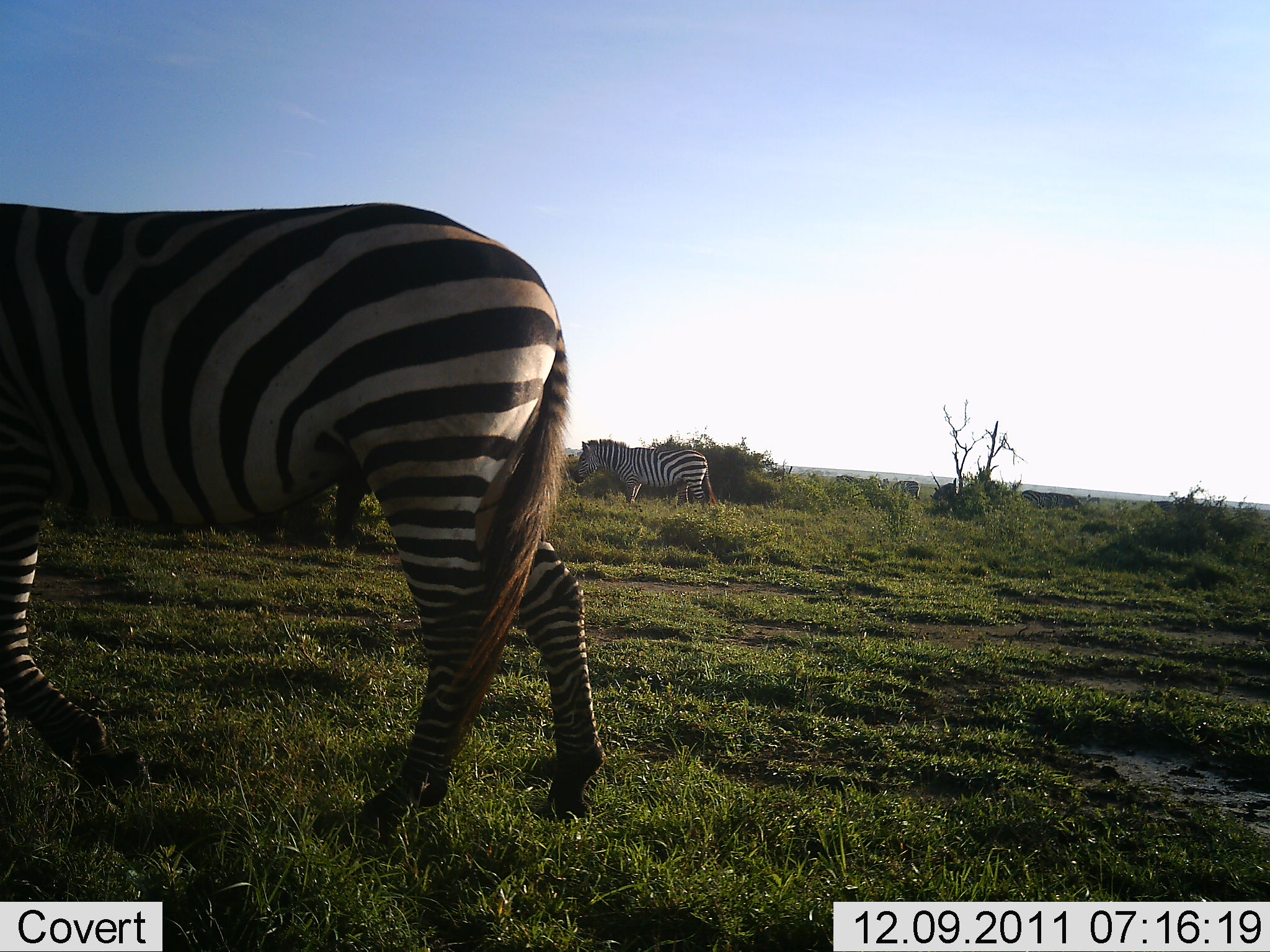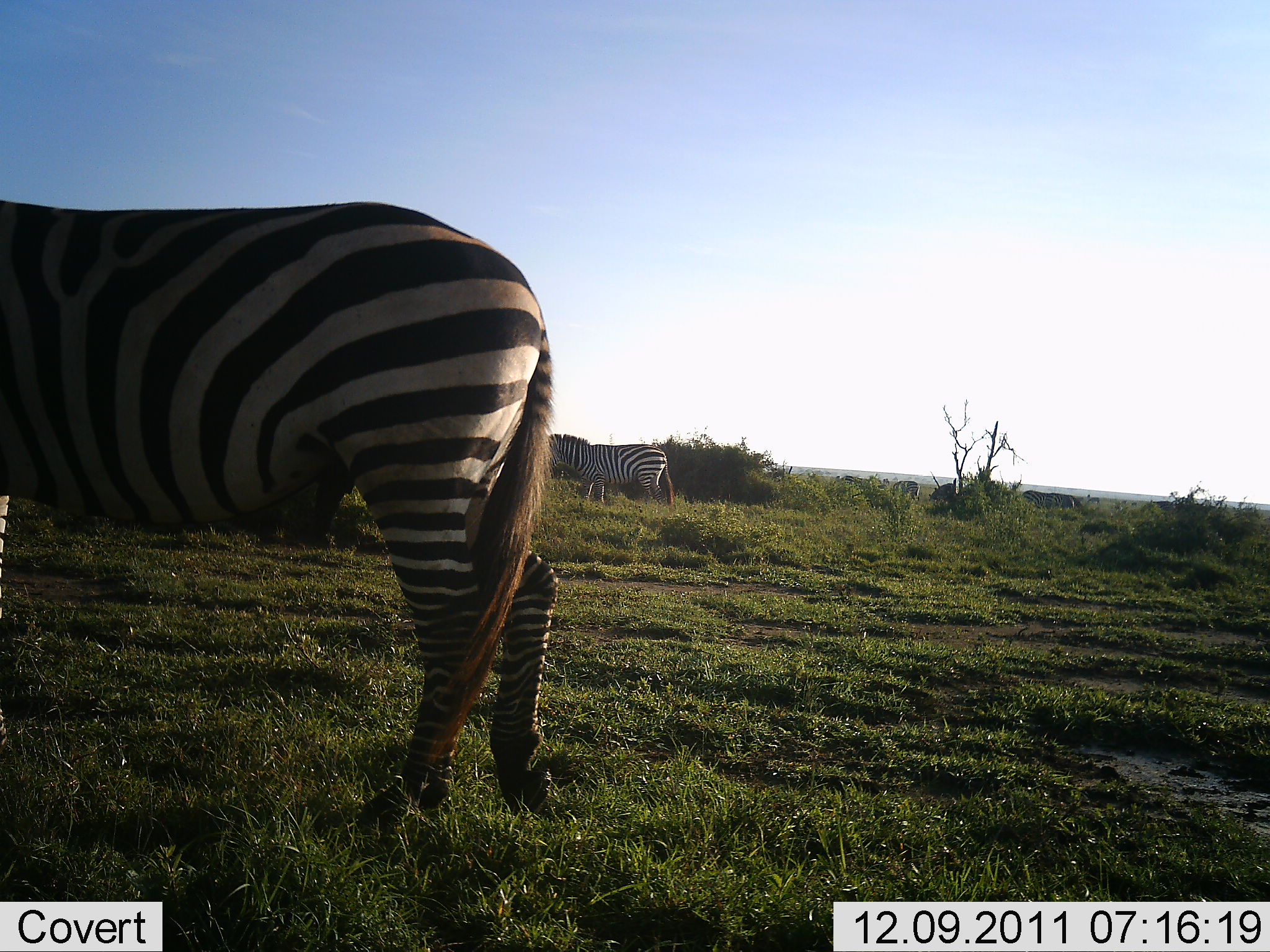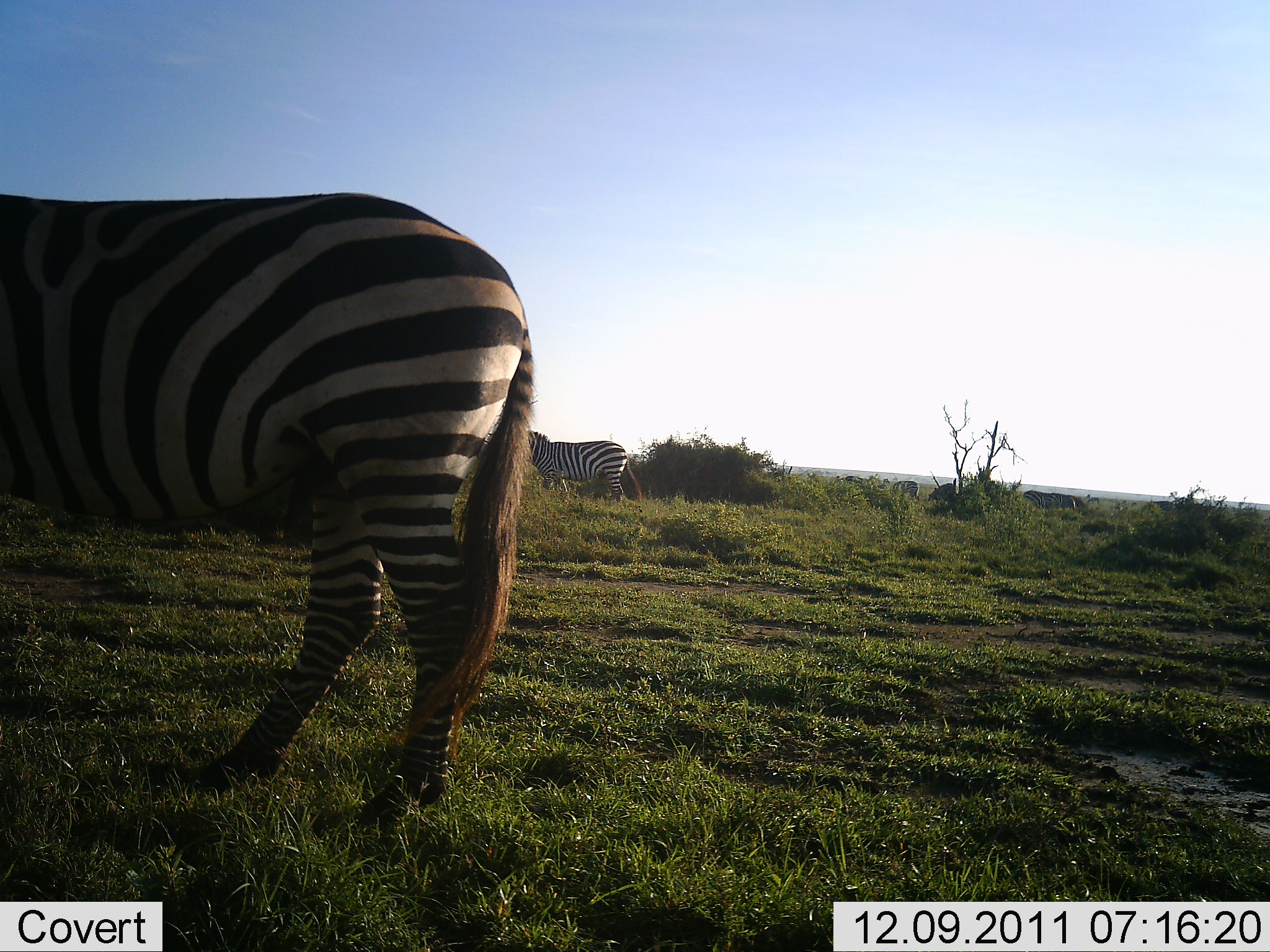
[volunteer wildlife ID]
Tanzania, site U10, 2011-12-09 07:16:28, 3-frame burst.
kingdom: Animalia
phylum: Chordata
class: Mammalia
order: Perissodactyla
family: Equidae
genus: Equus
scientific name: Equus quagga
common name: plains zebra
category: zebra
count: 2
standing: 27%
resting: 0%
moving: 80%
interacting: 0%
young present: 0%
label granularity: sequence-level